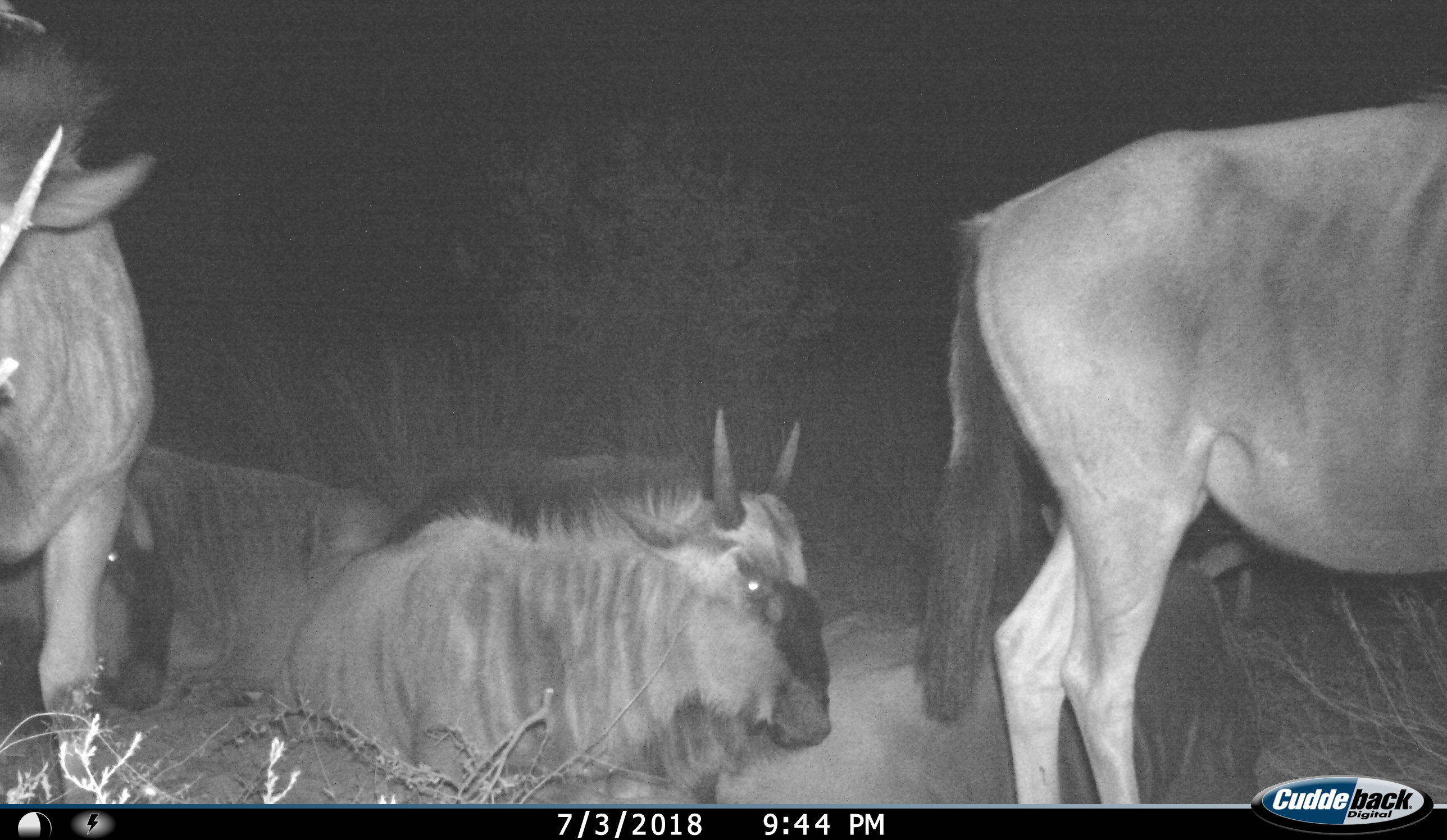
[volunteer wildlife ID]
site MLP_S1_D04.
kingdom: Animalia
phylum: Chordata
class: Mammalia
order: Artiodactyla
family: Bovidae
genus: Connochaetes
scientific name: Connochaetes taurinus taurinus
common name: blue wildebeest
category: wildebeestblue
Wildebeestblue (blue wildebeest) (Connochaetes taurinus taurinus), count 5. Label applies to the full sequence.